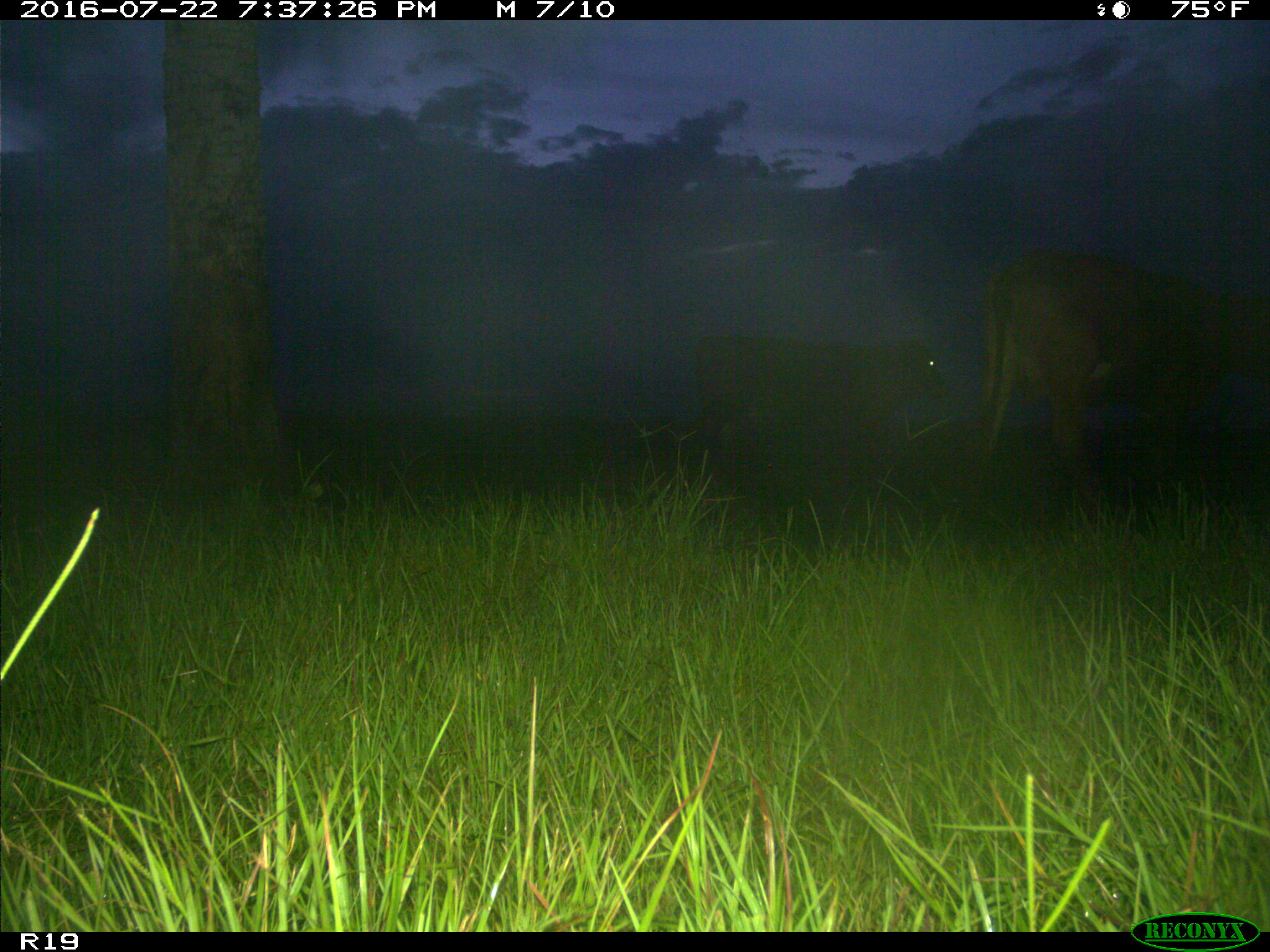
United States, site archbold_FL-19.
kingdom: Animalia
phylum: Chordata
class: Mammalia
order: Artiodactyla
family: Bovidae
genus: Bos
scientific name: Bos taurus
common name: domestic cow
Bos taurus (domestic cow).